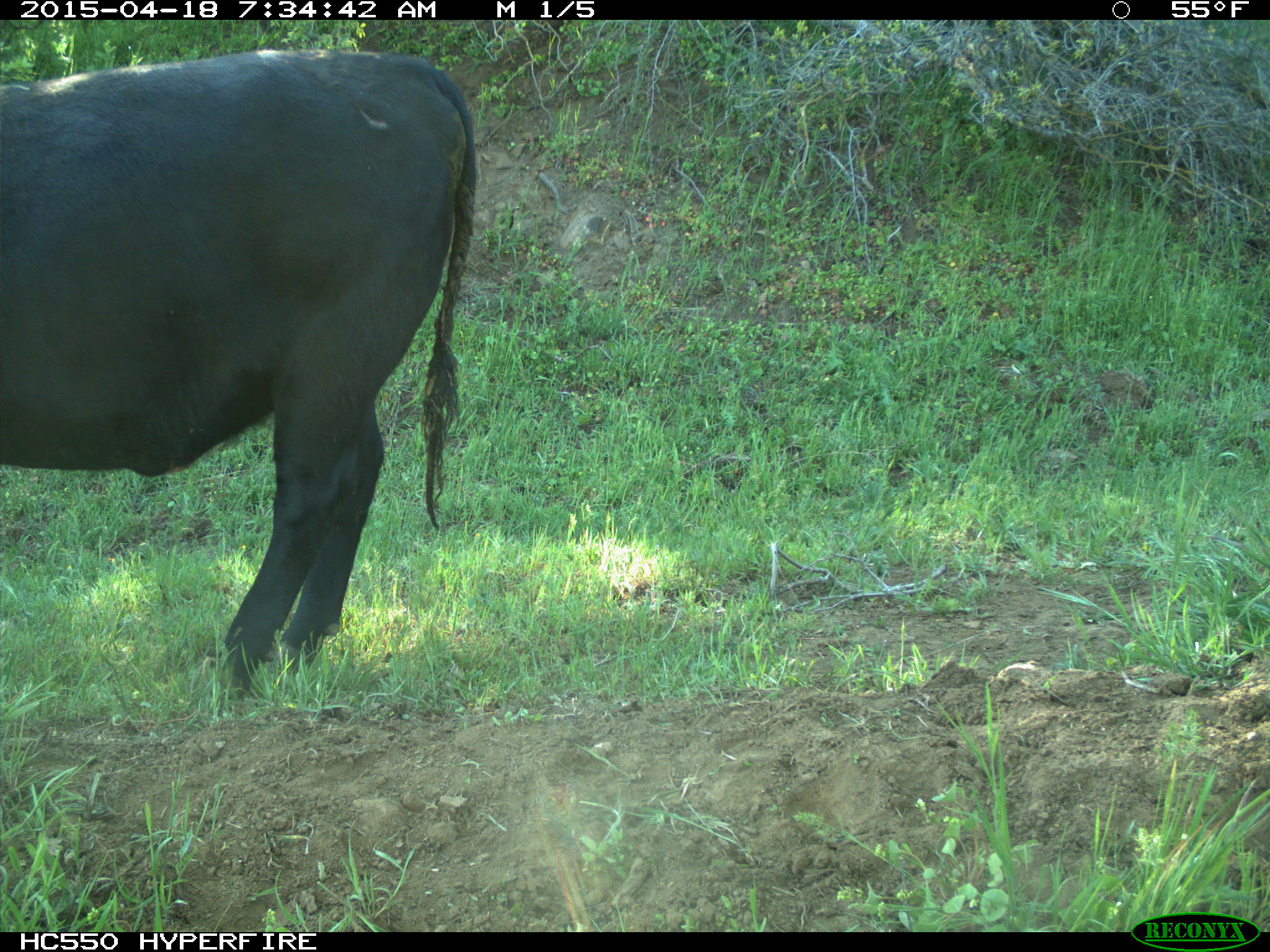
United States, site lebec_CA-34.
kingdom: Animalia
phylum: Chordata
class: Mammalia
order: Artiodactyla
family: Bovidae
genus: Bos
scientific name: Bos taurus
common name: domestic cow